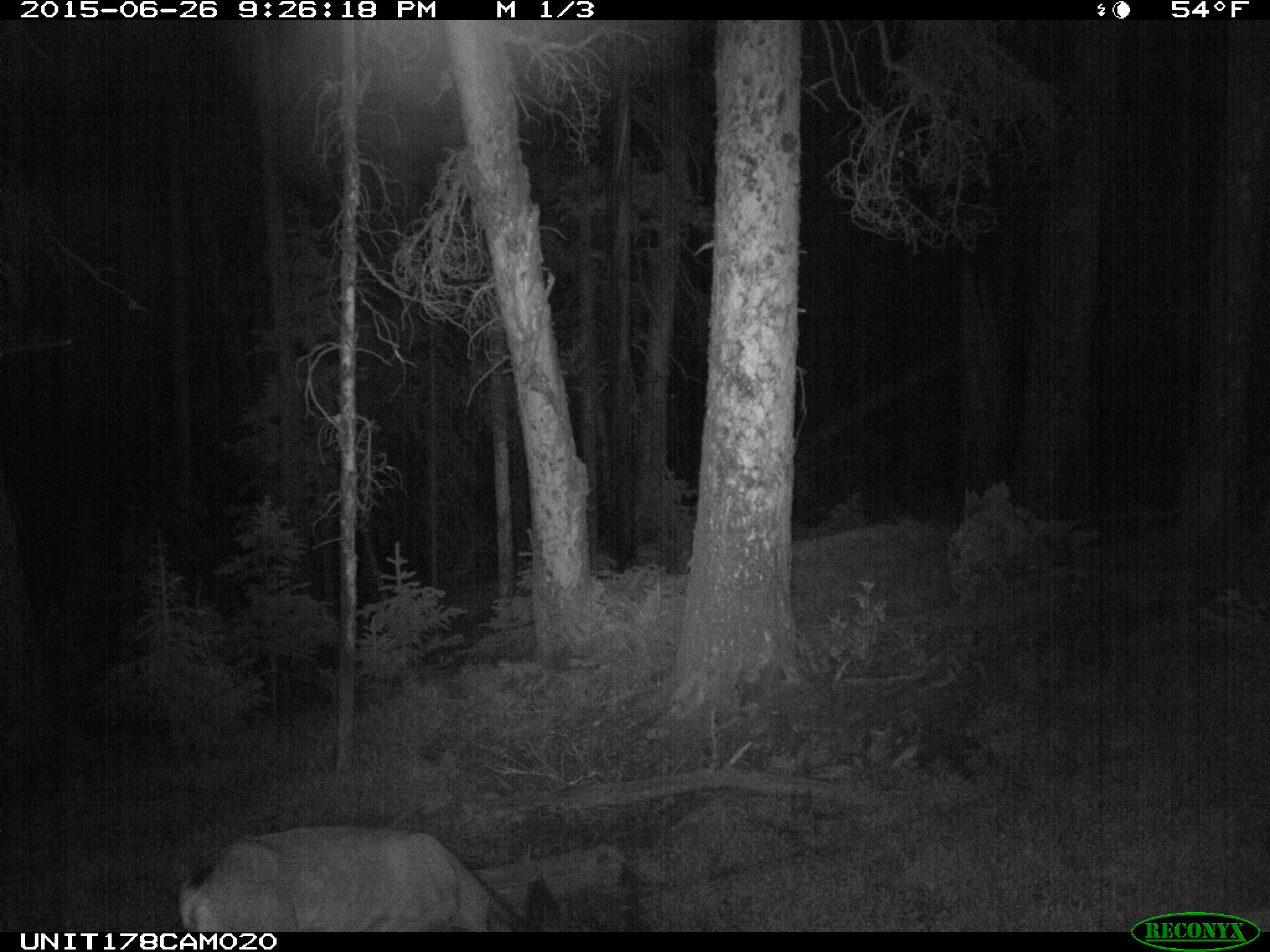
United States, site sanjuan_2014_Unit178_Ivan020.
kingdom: Animalia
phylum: Chordata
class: Mammalia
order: Artiodactyla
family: Cervidae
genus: Odocoileus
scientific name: Odocoileus hemionus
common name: mule deer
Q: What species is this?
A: Odocoileus hemionus (mule deer).